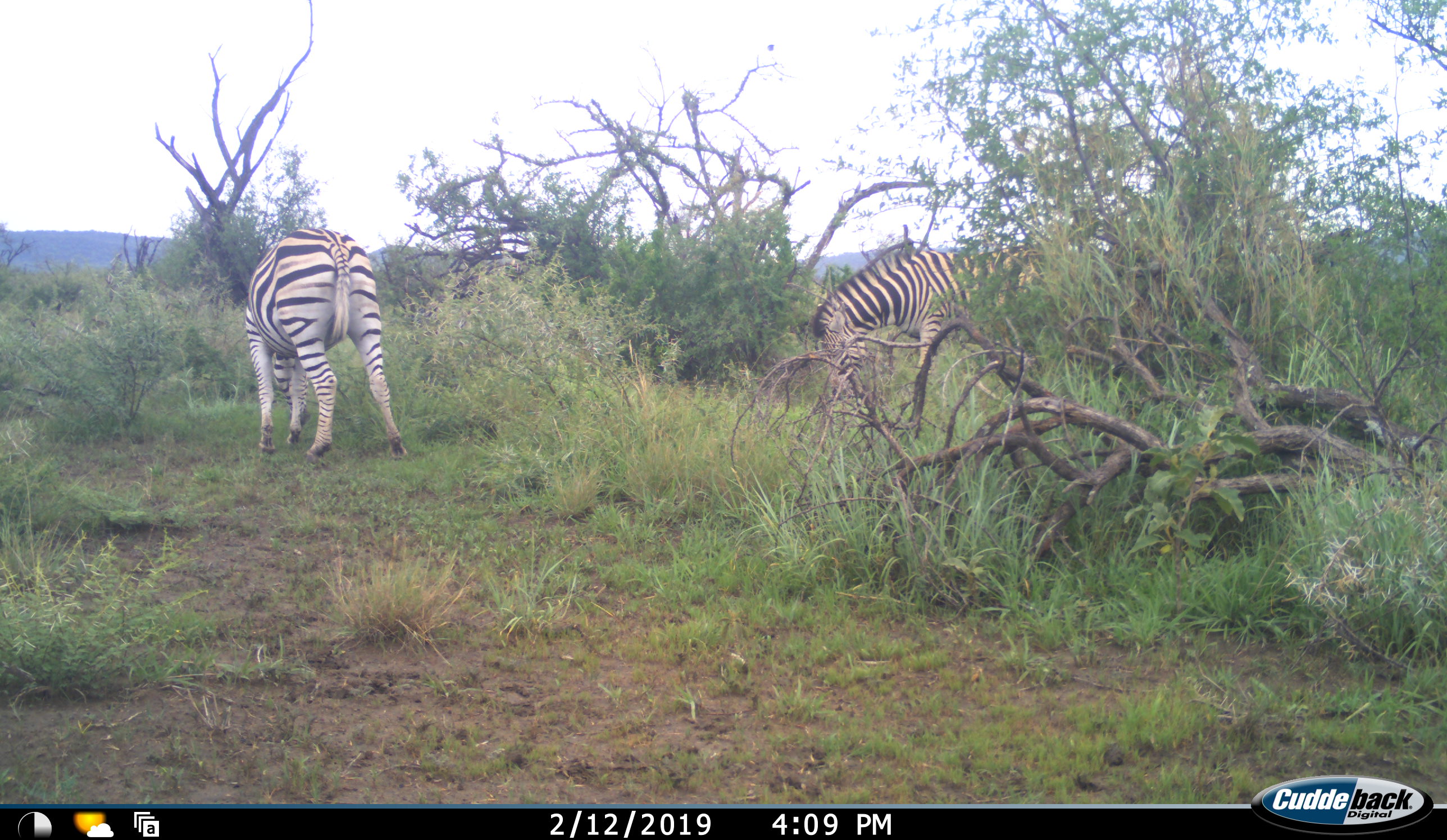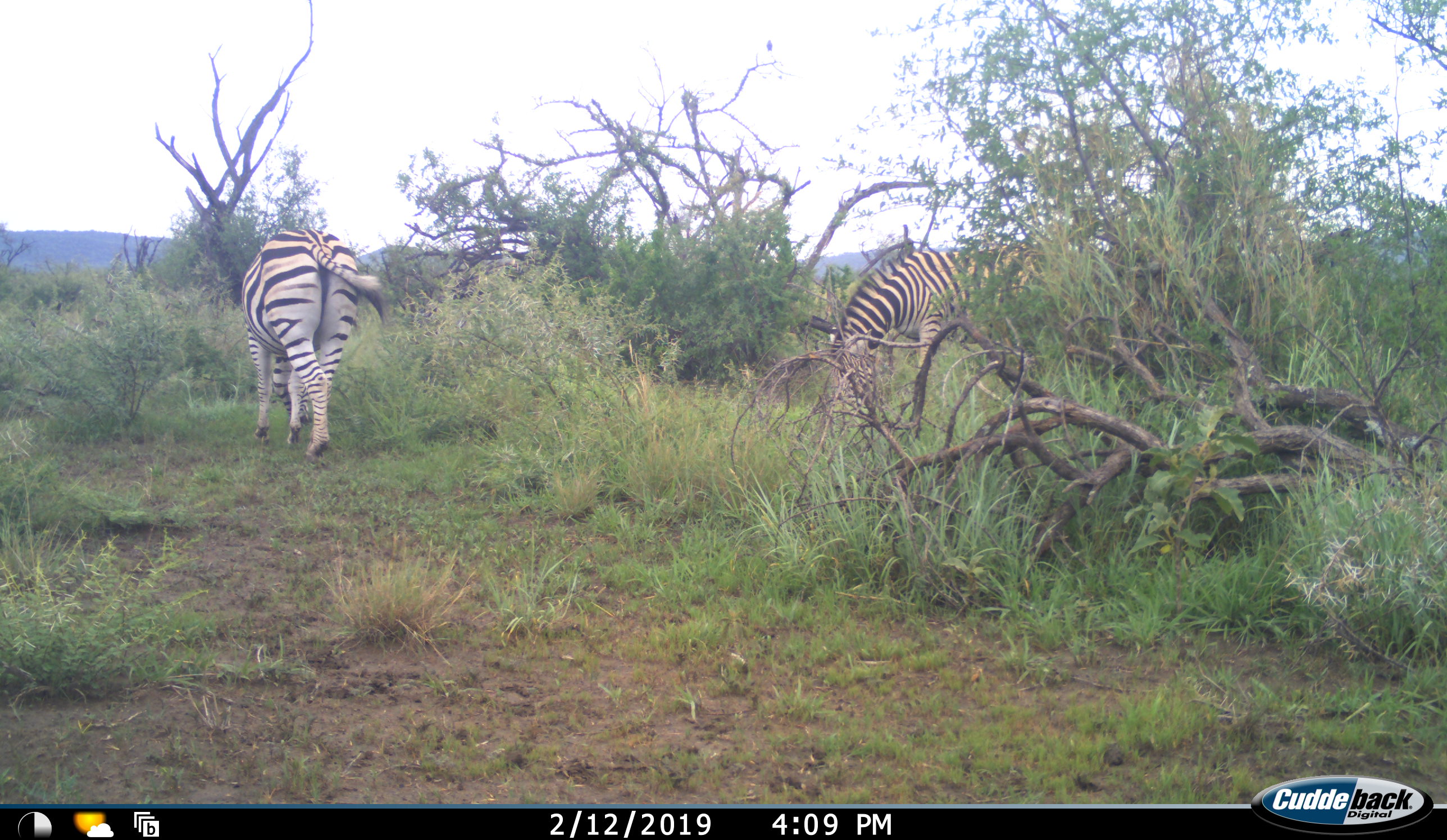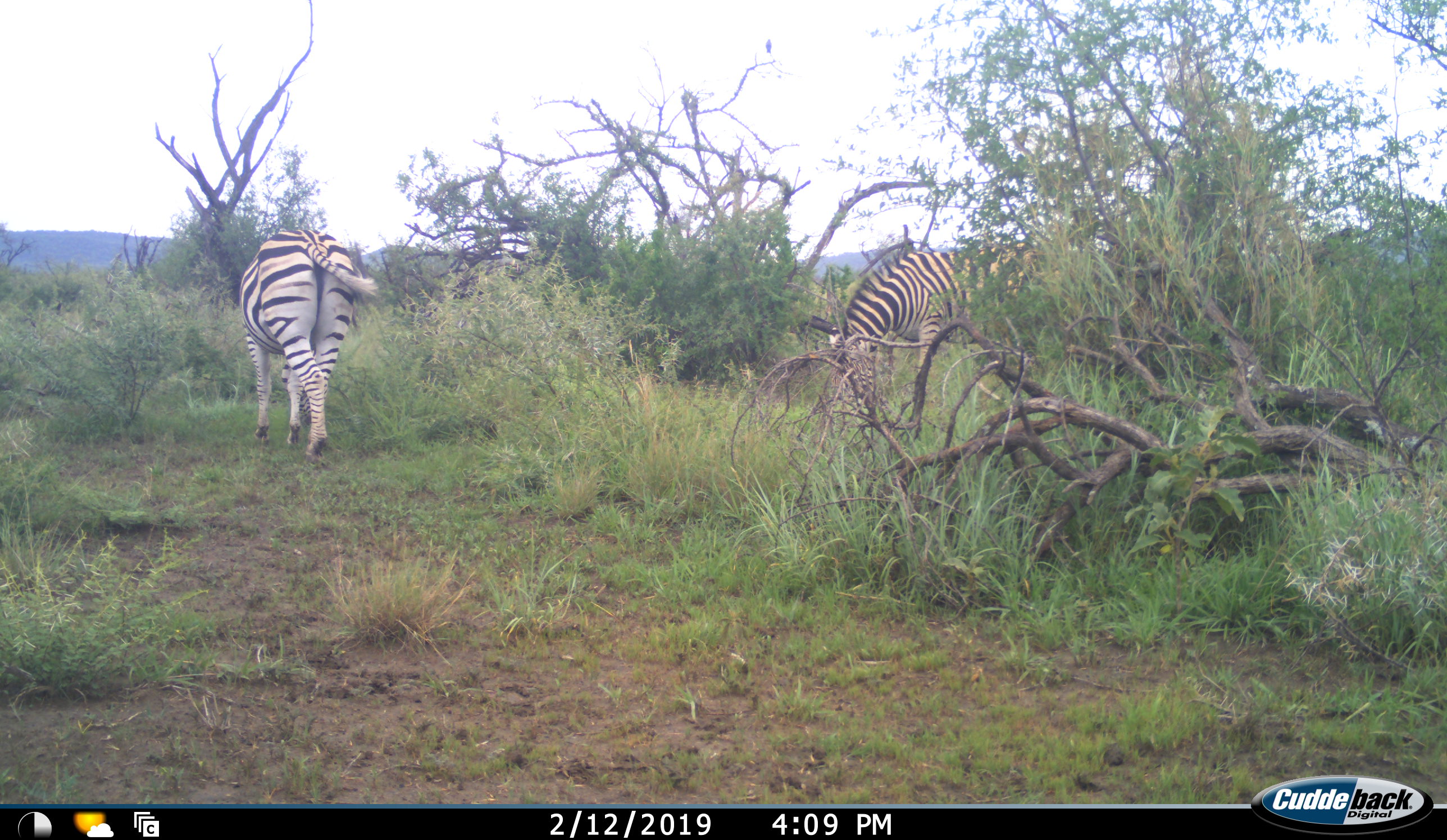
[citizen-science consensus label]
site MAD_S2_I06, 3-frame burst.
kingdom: Animalia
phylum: Chordata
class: Mammalia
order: Perissodactyla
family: Equidae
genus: Equus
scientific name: Equus quagga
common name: plains zebra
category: zebraplains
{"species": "zebraplains (plains zebra) (Equus quagga)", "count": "2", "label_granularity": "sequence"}